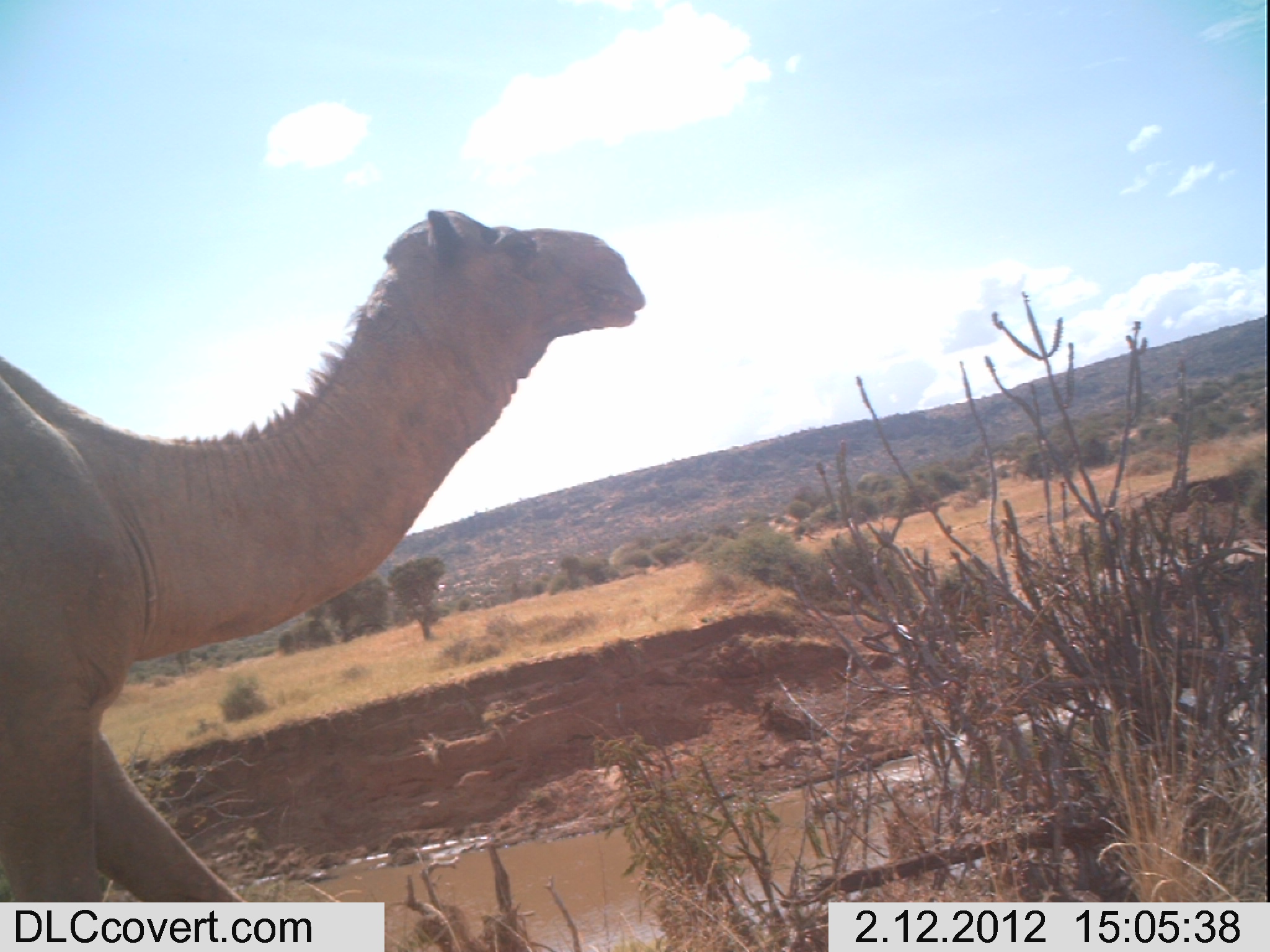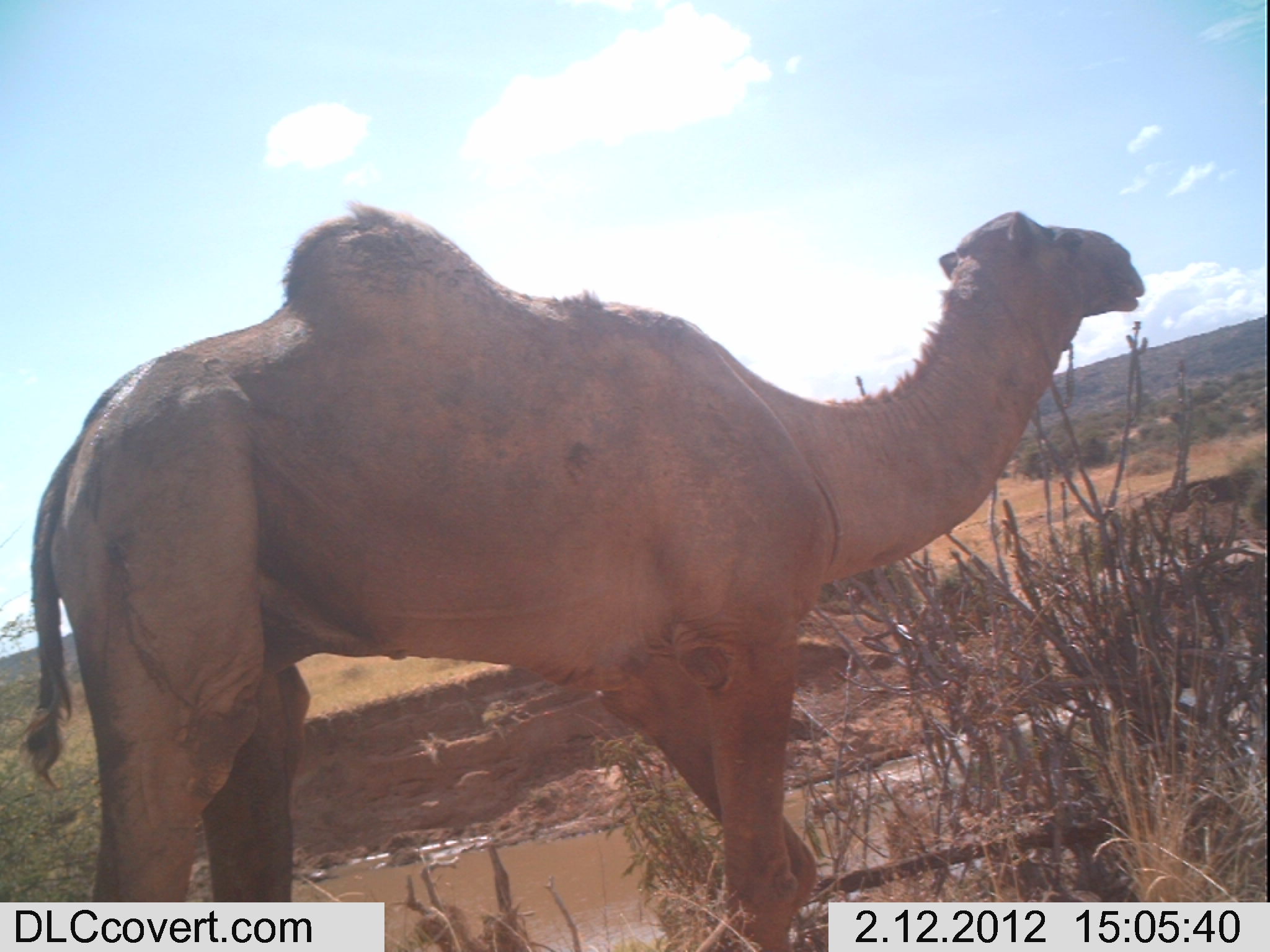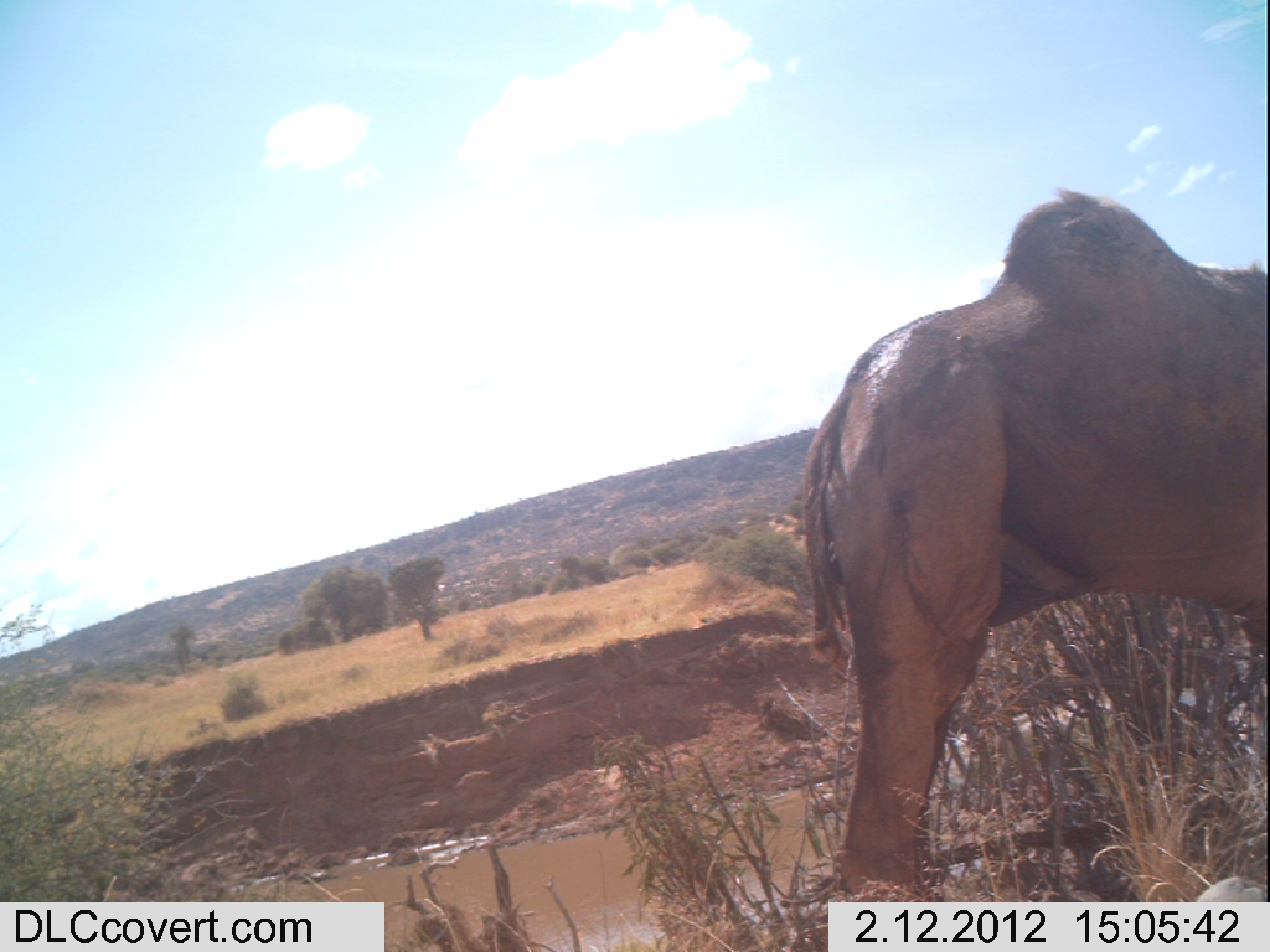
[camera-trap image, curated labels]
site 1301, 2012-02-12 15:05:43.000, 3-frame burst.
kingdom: Animalia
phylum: Chordata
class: Mammalia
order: Artiodactyla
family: Camelidae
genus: Camelus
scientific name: Camelus dromedarius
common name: dromedary camel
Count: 1.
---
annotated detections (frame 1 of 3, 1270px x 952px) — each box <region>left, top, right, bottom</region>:
camelus dromedarius: <region>0, 203, 646, 952</region>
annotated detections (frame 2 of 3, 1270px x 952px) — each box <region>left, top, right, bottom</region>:
camelus dromedarius: <region>19, 195, 1146, 952</region>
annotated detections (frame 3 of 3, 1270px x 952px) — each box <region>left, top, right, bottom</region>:
camelus dromedarius: <region>797, 183, 1270, 949</region>